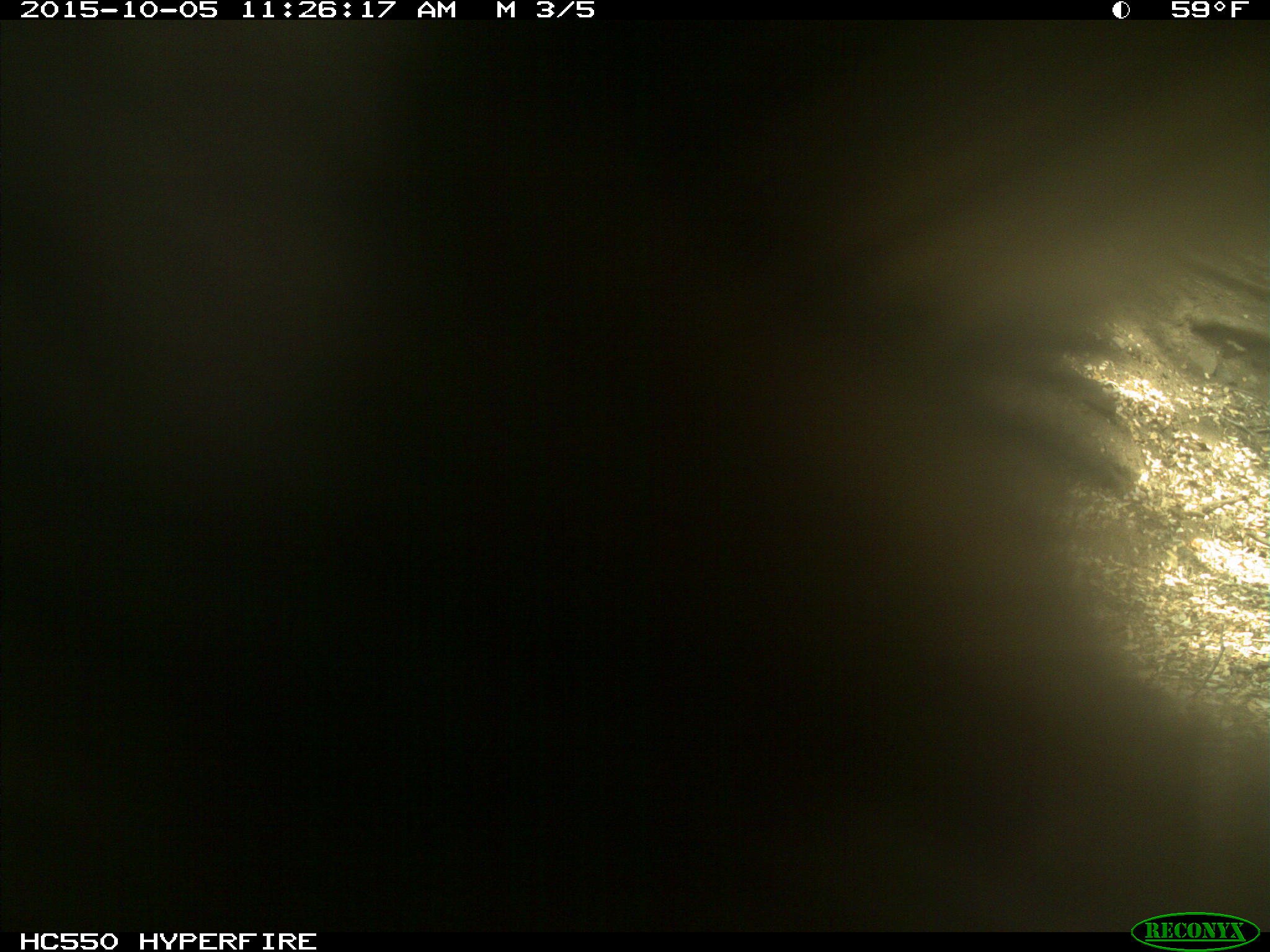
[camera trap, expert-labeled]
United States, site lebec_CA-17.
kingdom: Animalia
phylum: Chordata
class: Mammalia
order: Carnivora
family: Ursidae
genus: Ursus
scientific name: Ursus americanus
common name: american black bear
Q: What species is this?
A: Ursus americanus (american black bear).